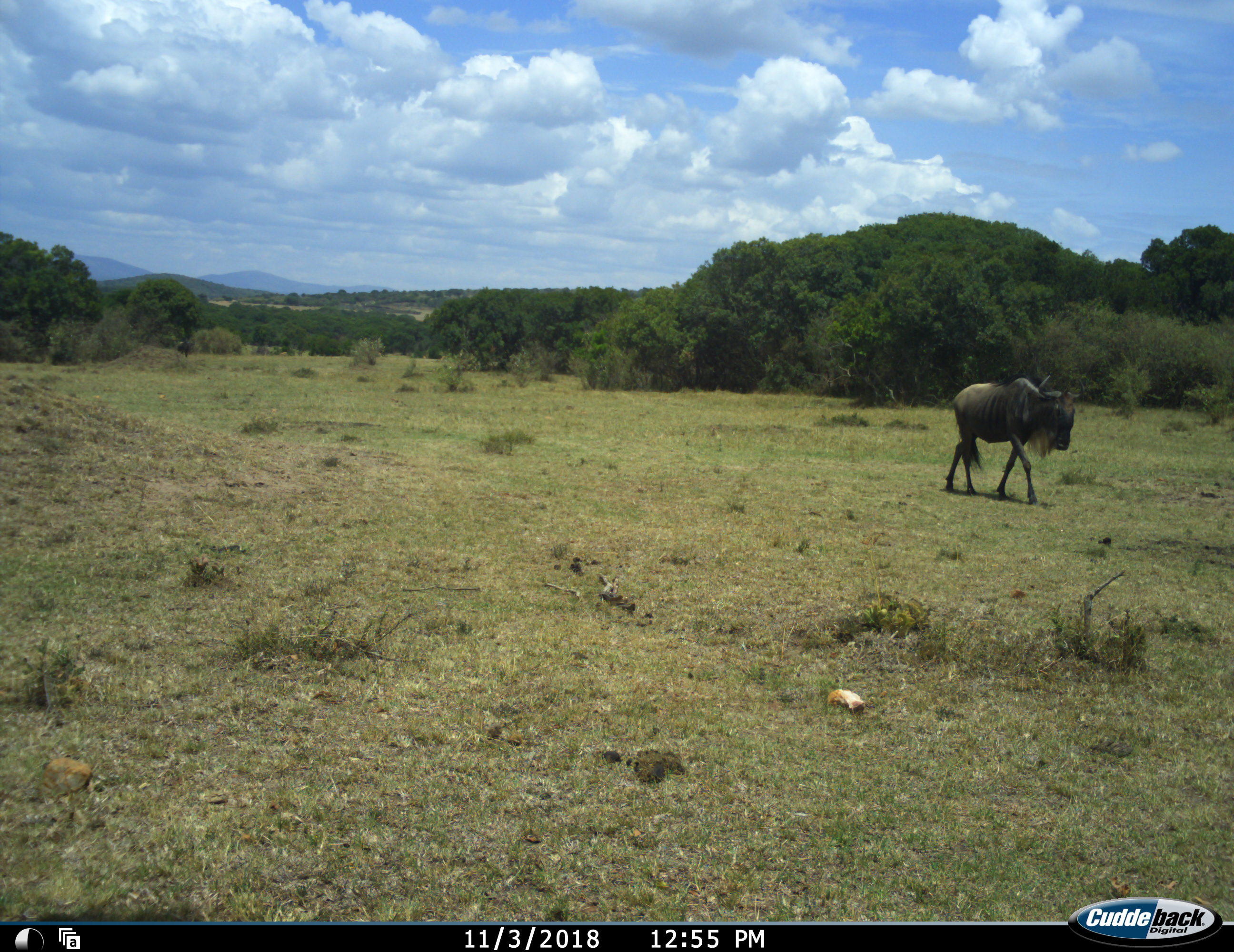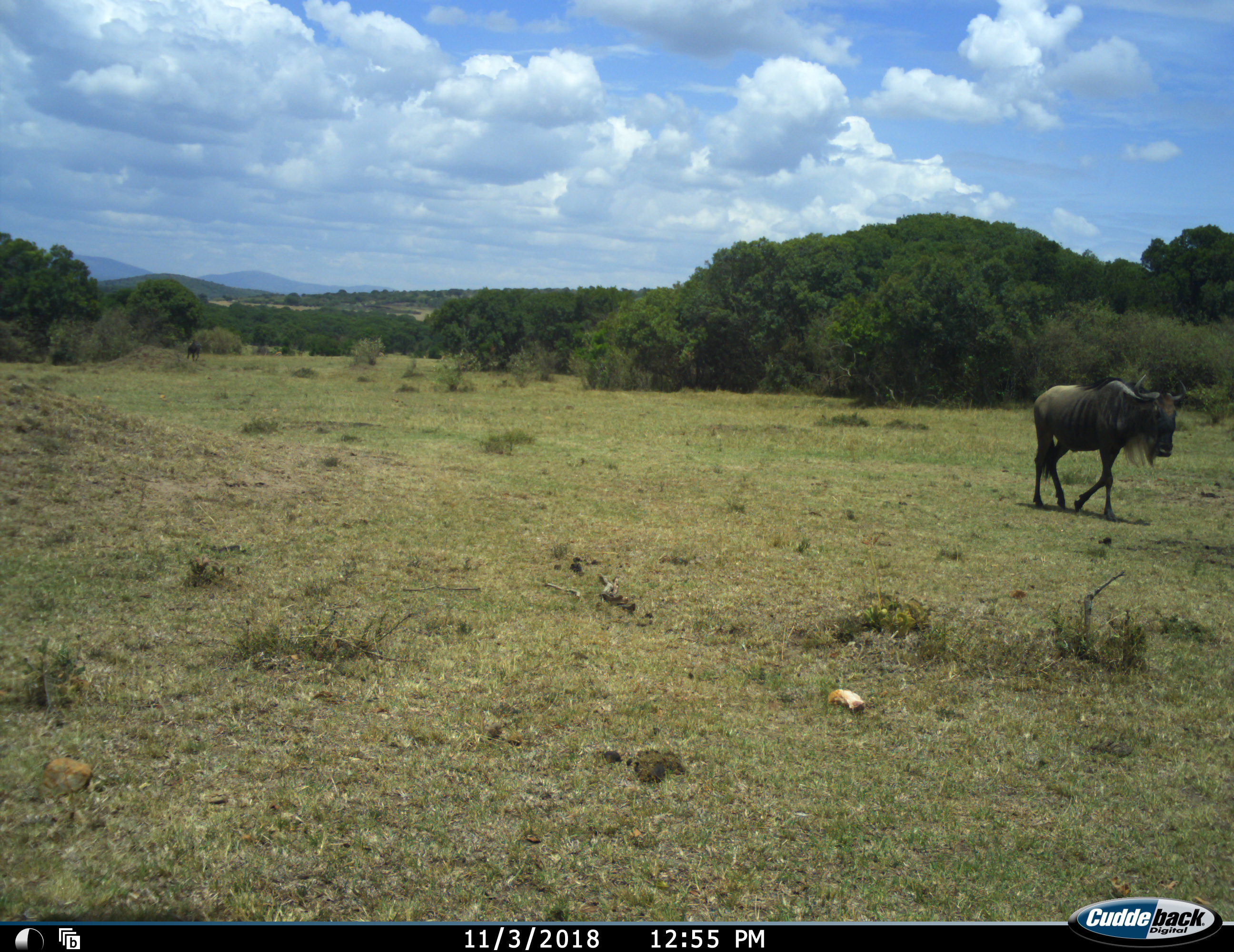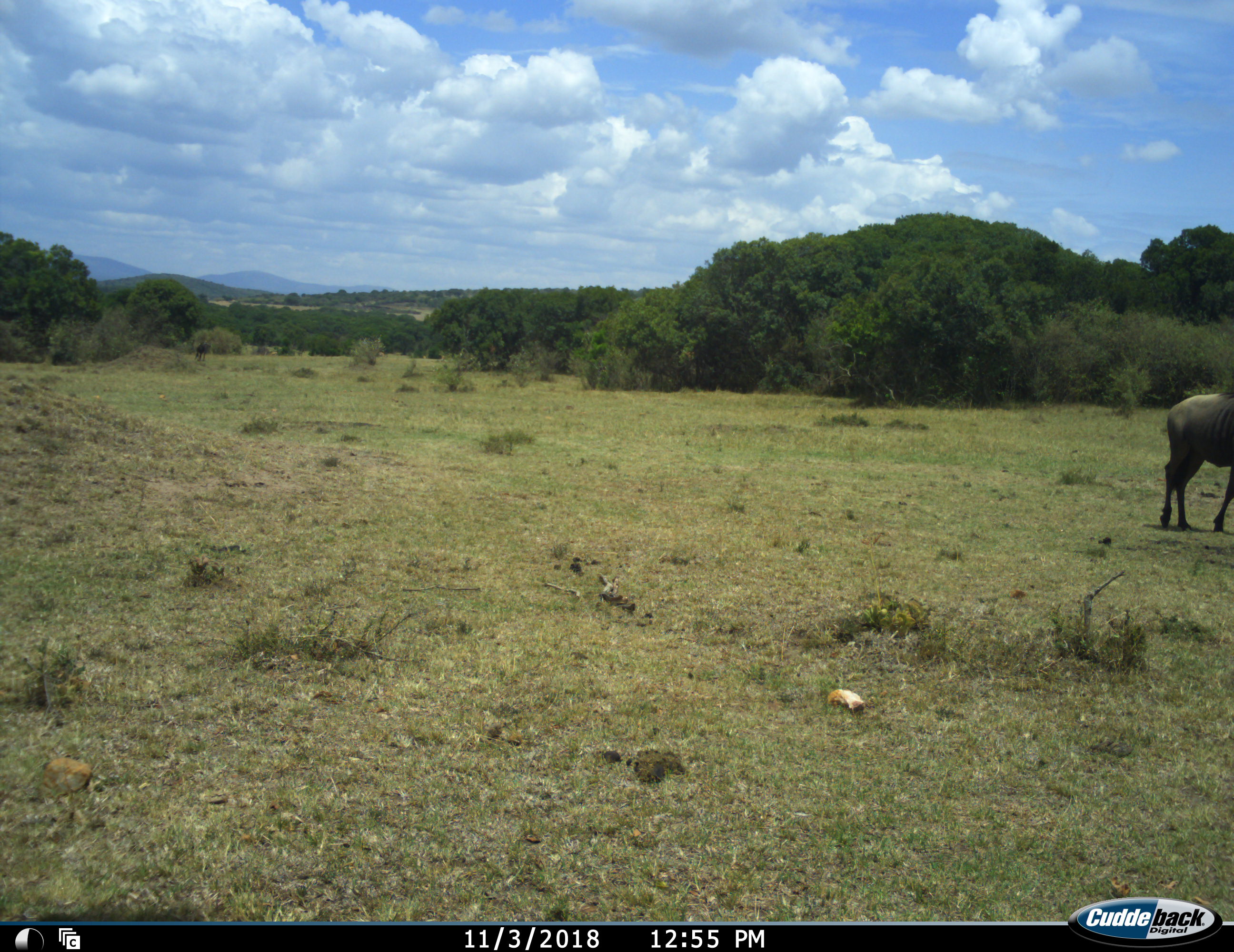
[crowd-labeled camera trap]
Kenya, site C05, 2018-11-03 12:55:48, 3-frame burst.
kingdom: Animalia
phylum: Chordata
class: Mammalia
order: Artiodactyla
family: Bovidae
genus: Connochaetes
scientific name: Connochaetes taurinus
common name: common wildebeest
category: wildebeest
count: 1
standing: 10%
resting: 0%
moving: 100%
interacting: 0%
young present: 0%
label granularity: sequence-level